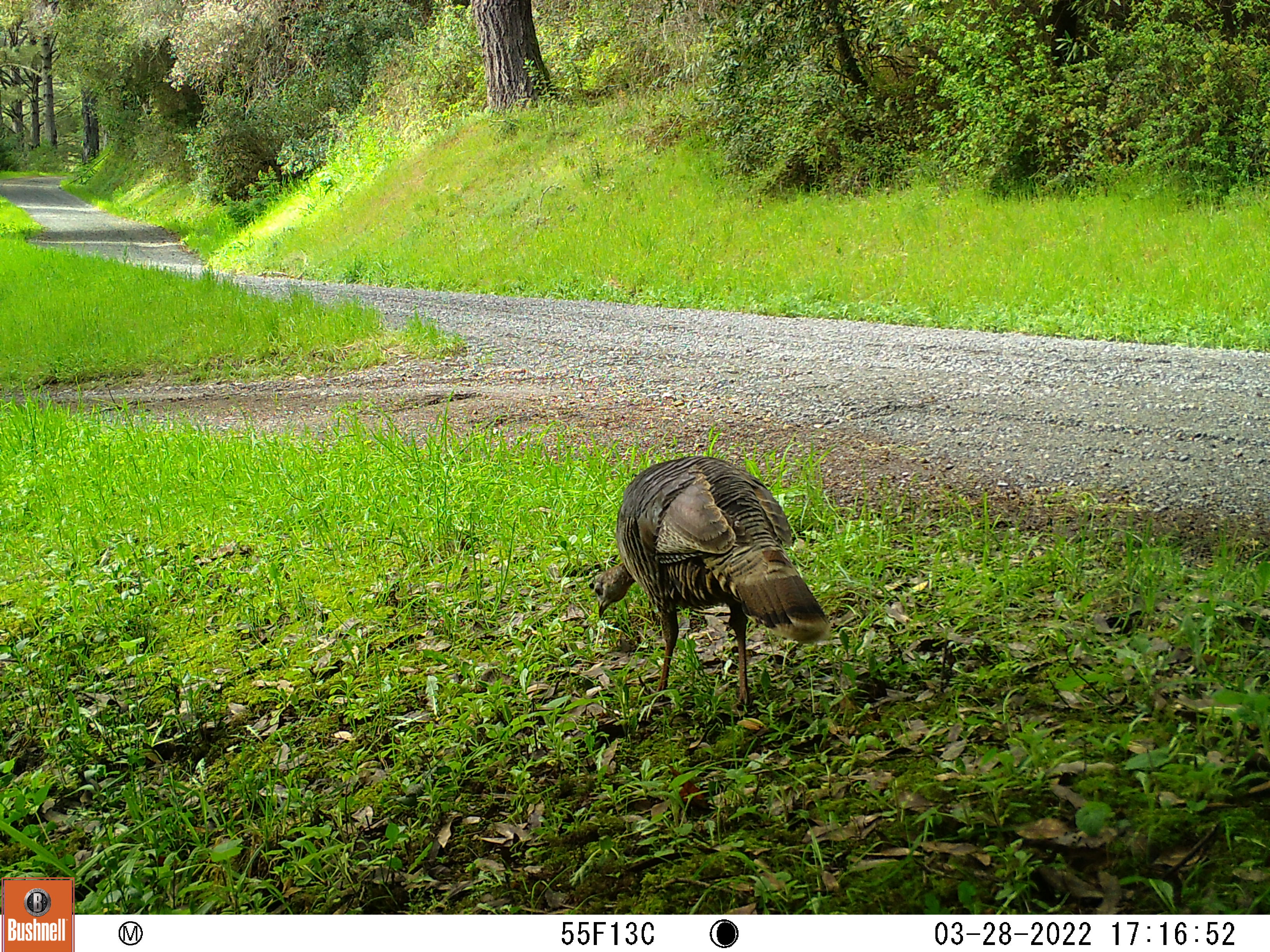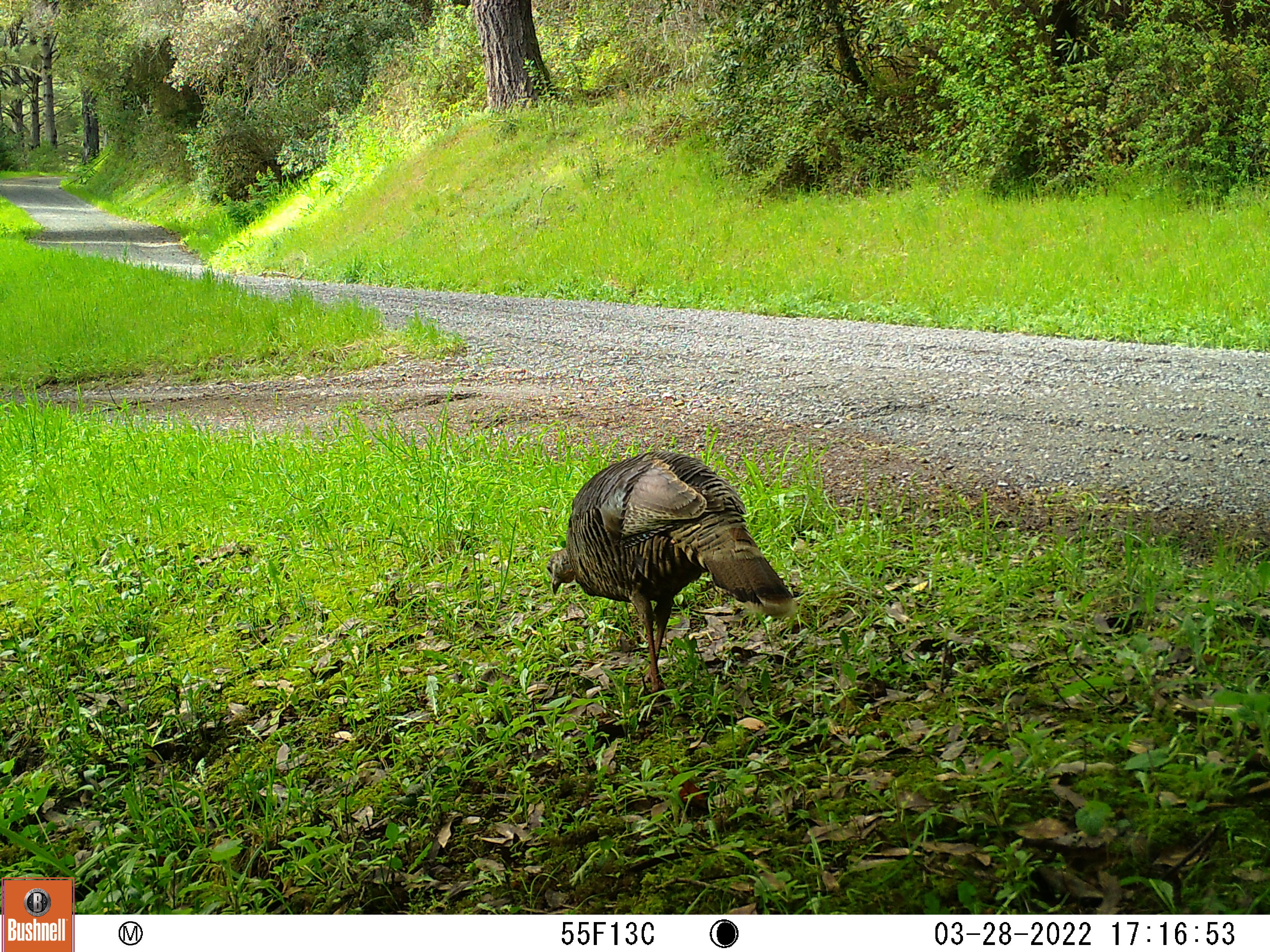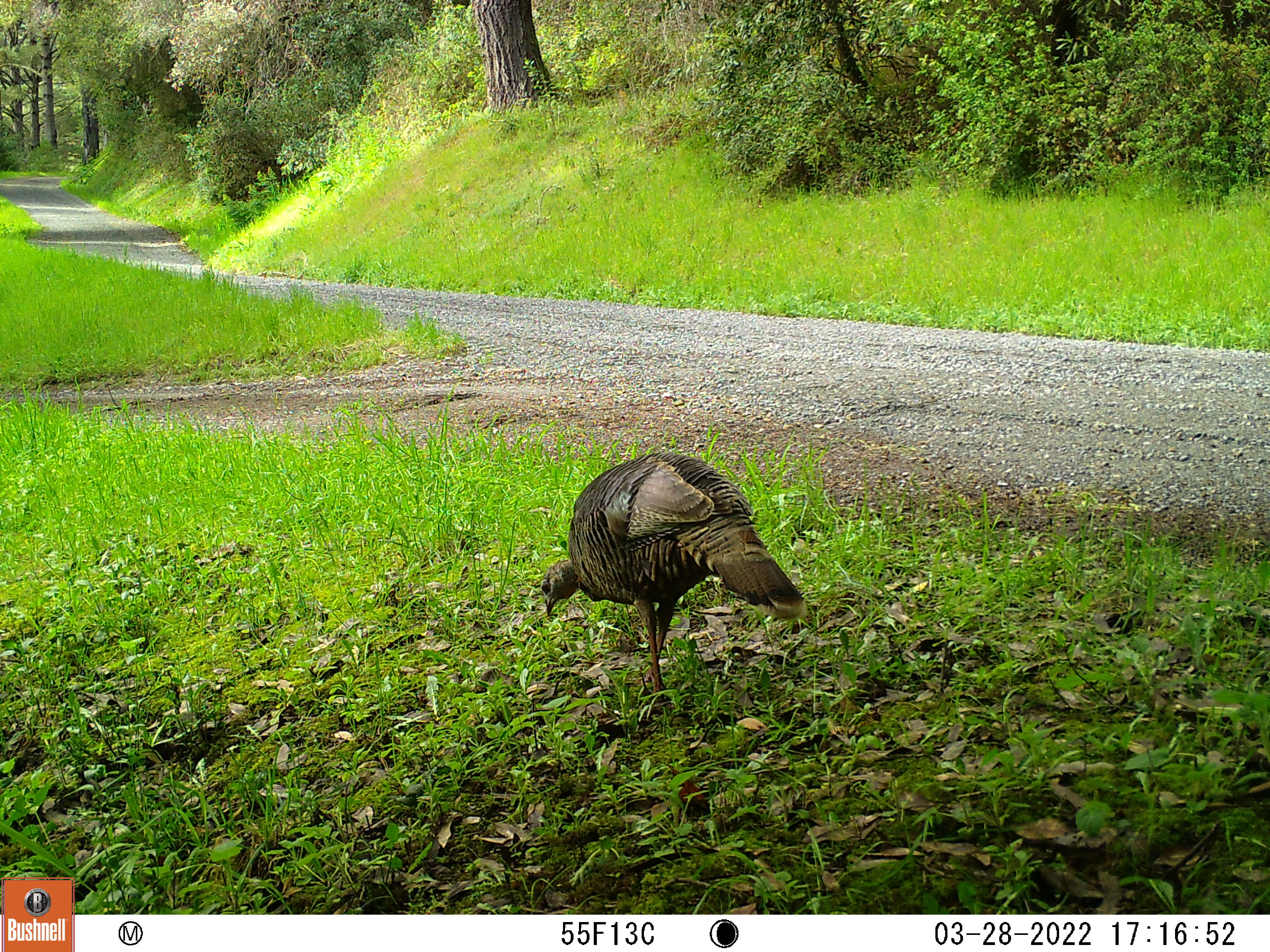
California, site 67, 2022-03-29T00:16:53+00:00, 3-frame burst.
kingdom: Animalia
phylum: Chordata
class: Aves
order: Galliformes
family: Phasianidae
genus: Meleagris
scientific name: Meleagris gallopavo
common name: turkey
Turkey (Meleagris gallopavo).